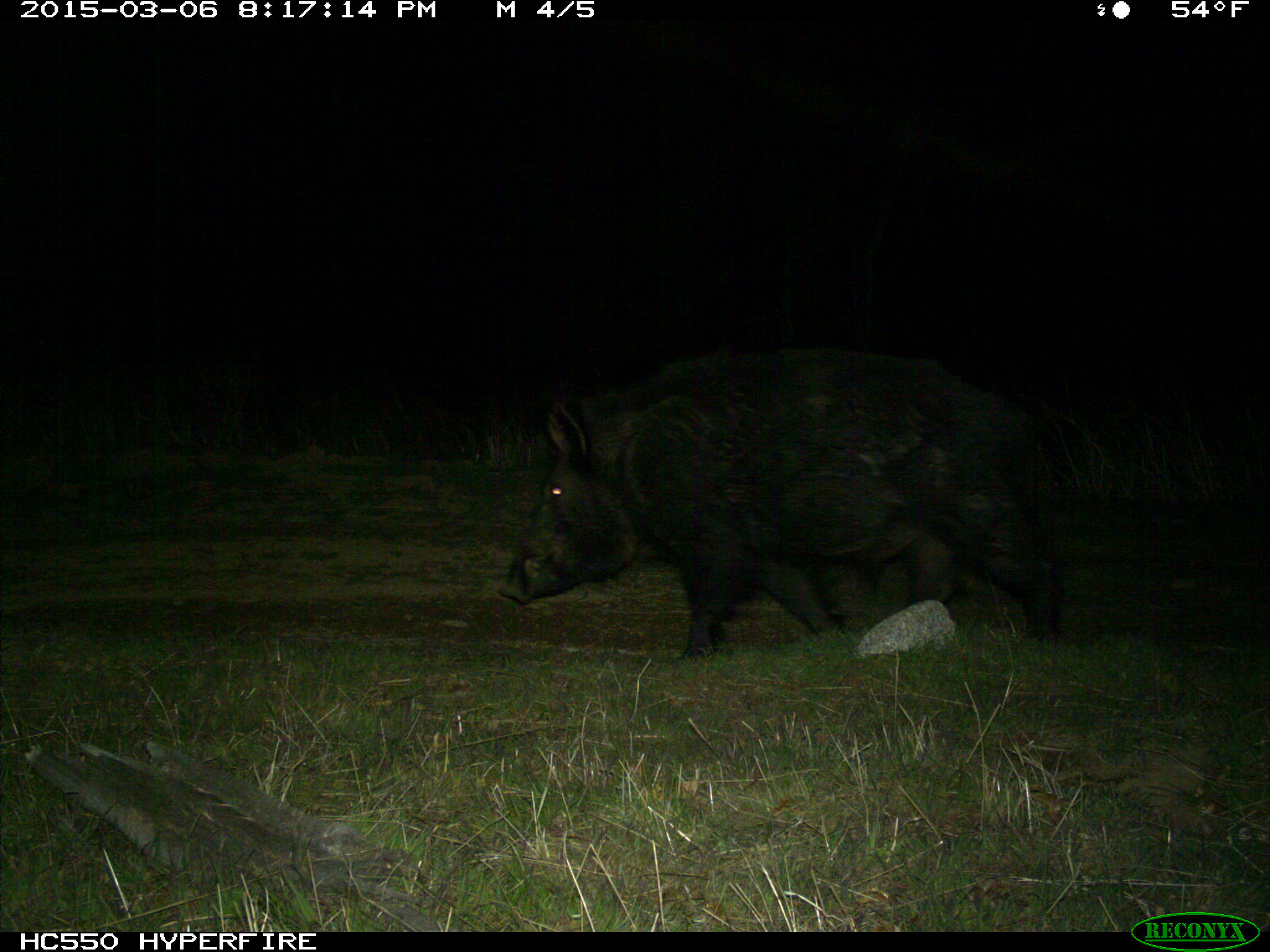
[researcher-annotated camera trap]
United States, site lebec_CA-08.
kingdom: Animalia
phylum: Chordata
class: Mammalia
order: Artiodactyla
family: Suidae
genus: Sus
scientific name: Sus scrofa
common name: wild boar